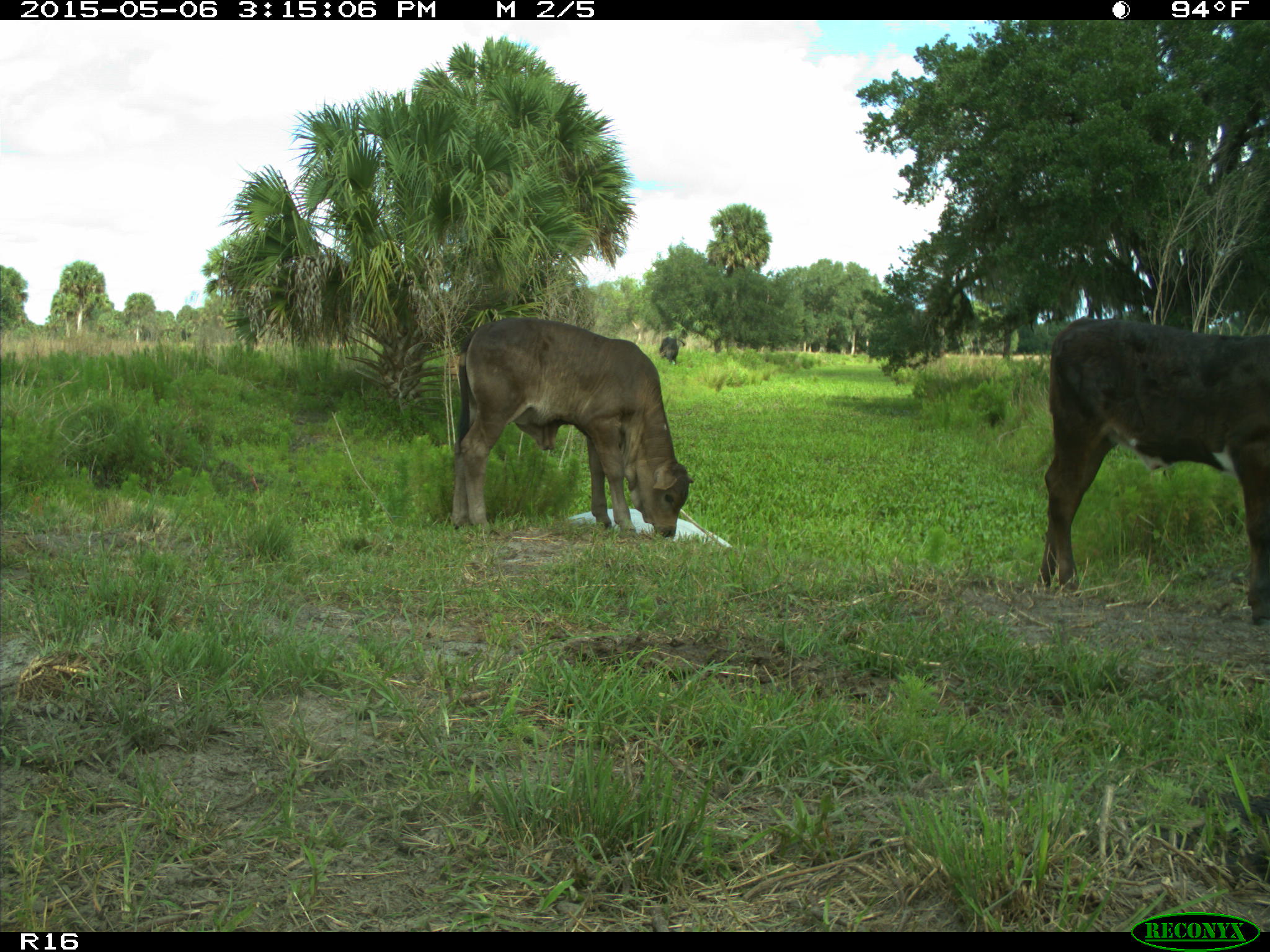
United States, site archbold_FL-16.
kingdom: Animalia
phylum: Chordata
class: Mammalia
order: Artiodactyla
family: Bovidae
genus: Bos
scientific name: Bos taurus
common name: domestic cow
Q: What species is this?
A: Bos taurus (domestic cow).